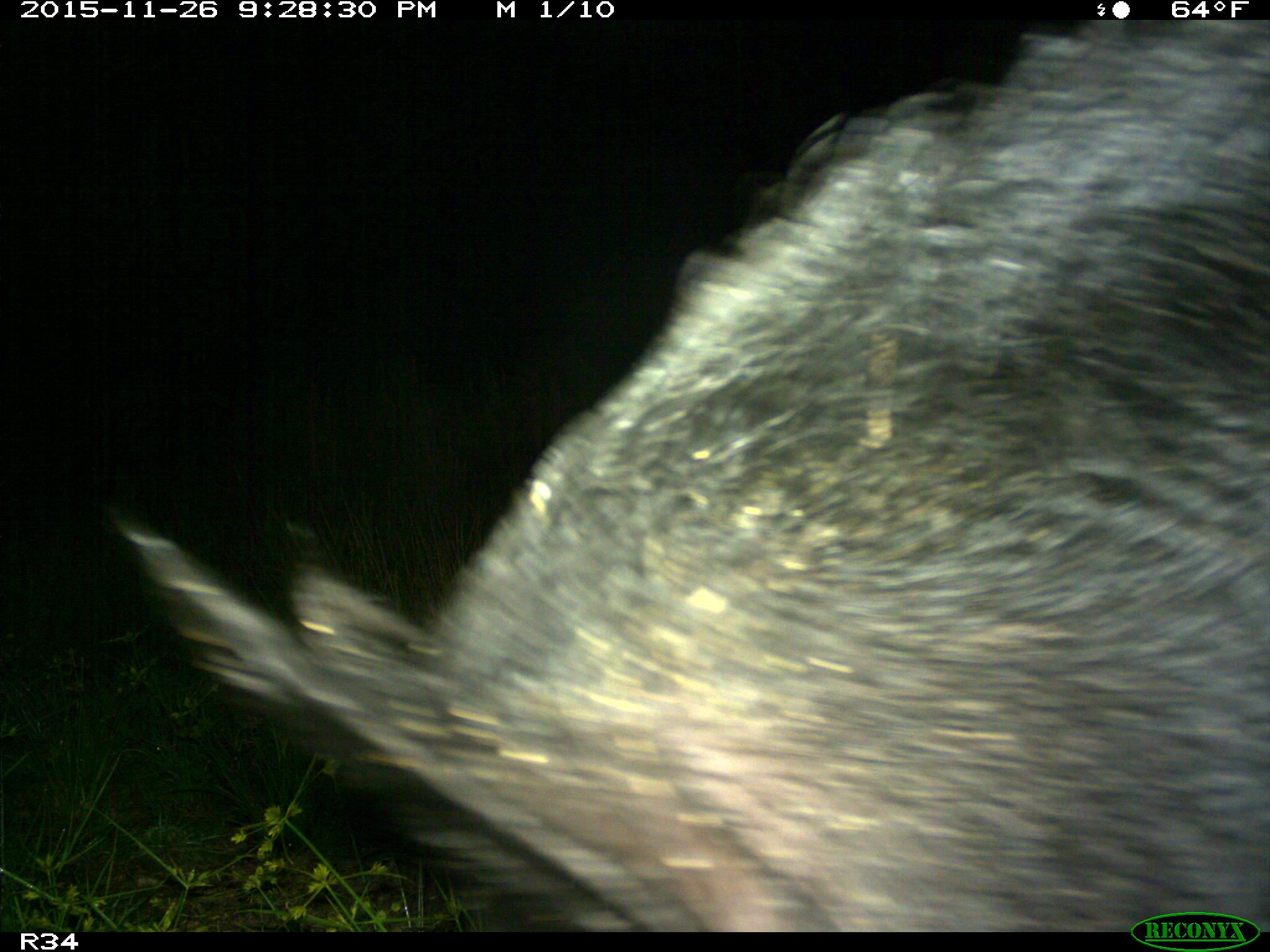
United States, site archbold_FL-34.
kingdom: Animalia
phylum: Chordata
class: Mammalia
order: Artiodactyla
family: Suidae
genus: Sus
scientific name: Sus scrofa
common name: wild boar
Sus scrofa (wild boar).